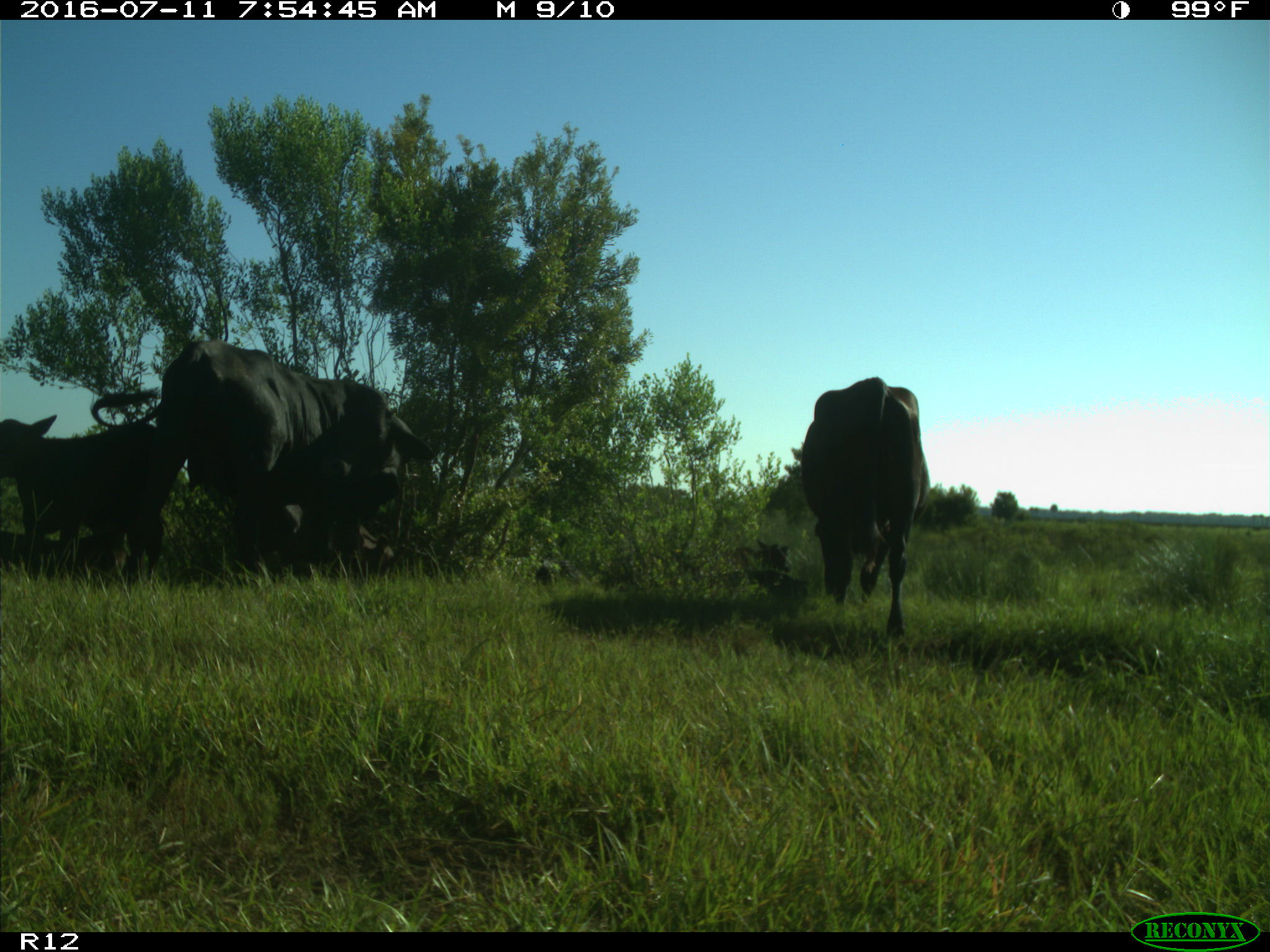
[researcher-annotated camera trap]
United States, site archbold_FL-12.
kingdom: Animalia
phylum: Chordata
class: Mammalia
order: Artiodactyla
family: Bovidae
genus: Bos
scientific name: Bos taurus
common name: domestic cow